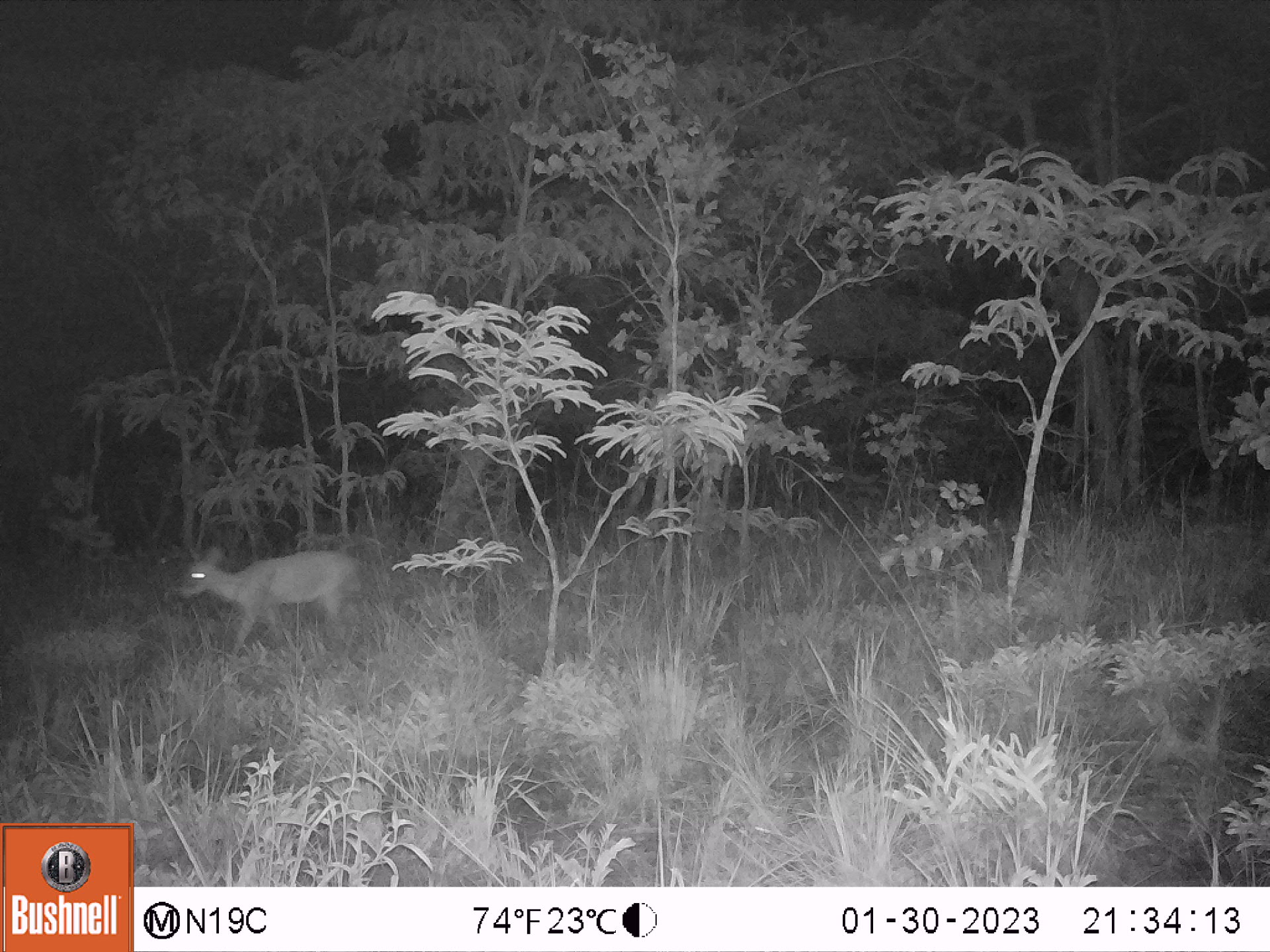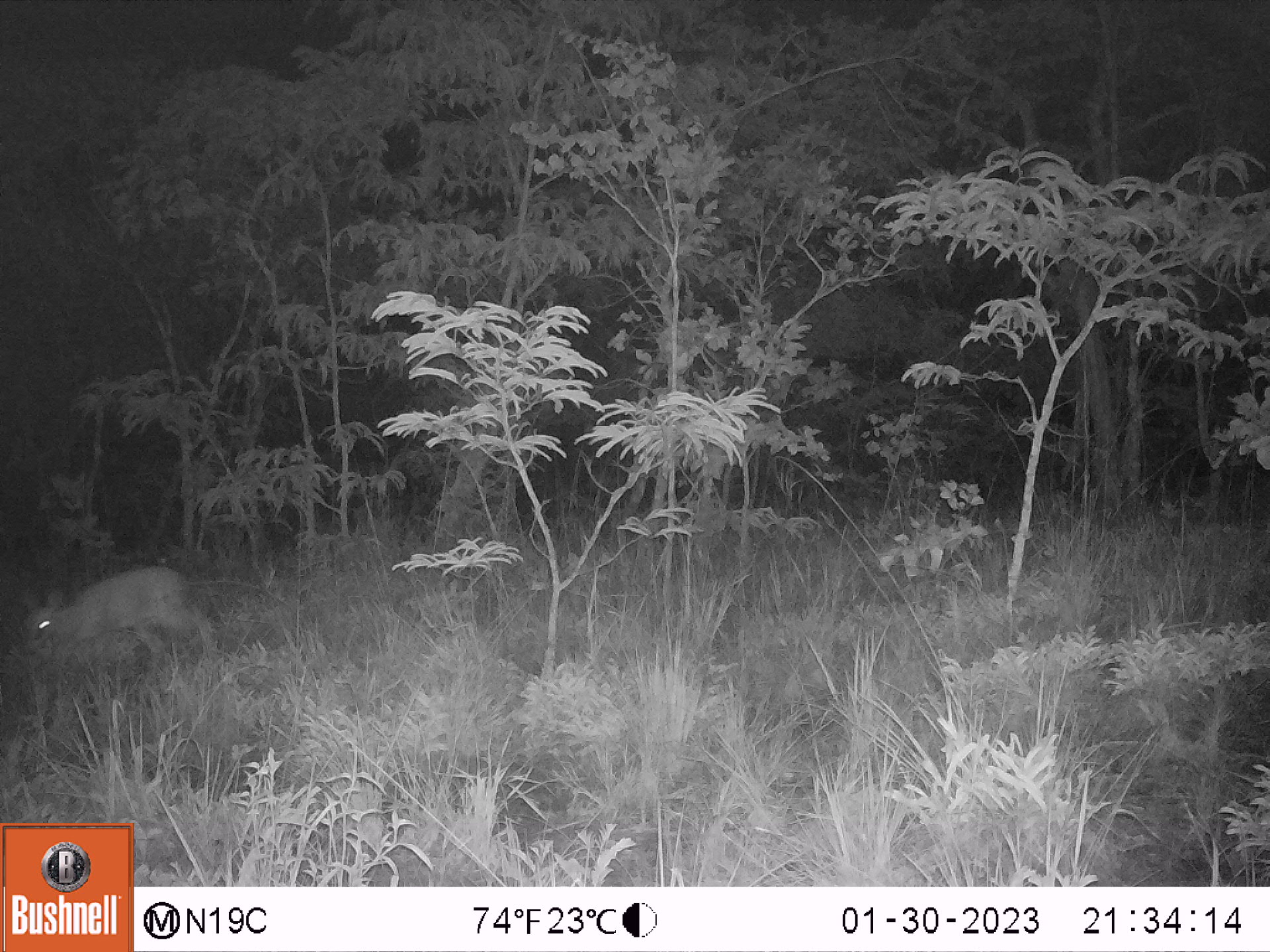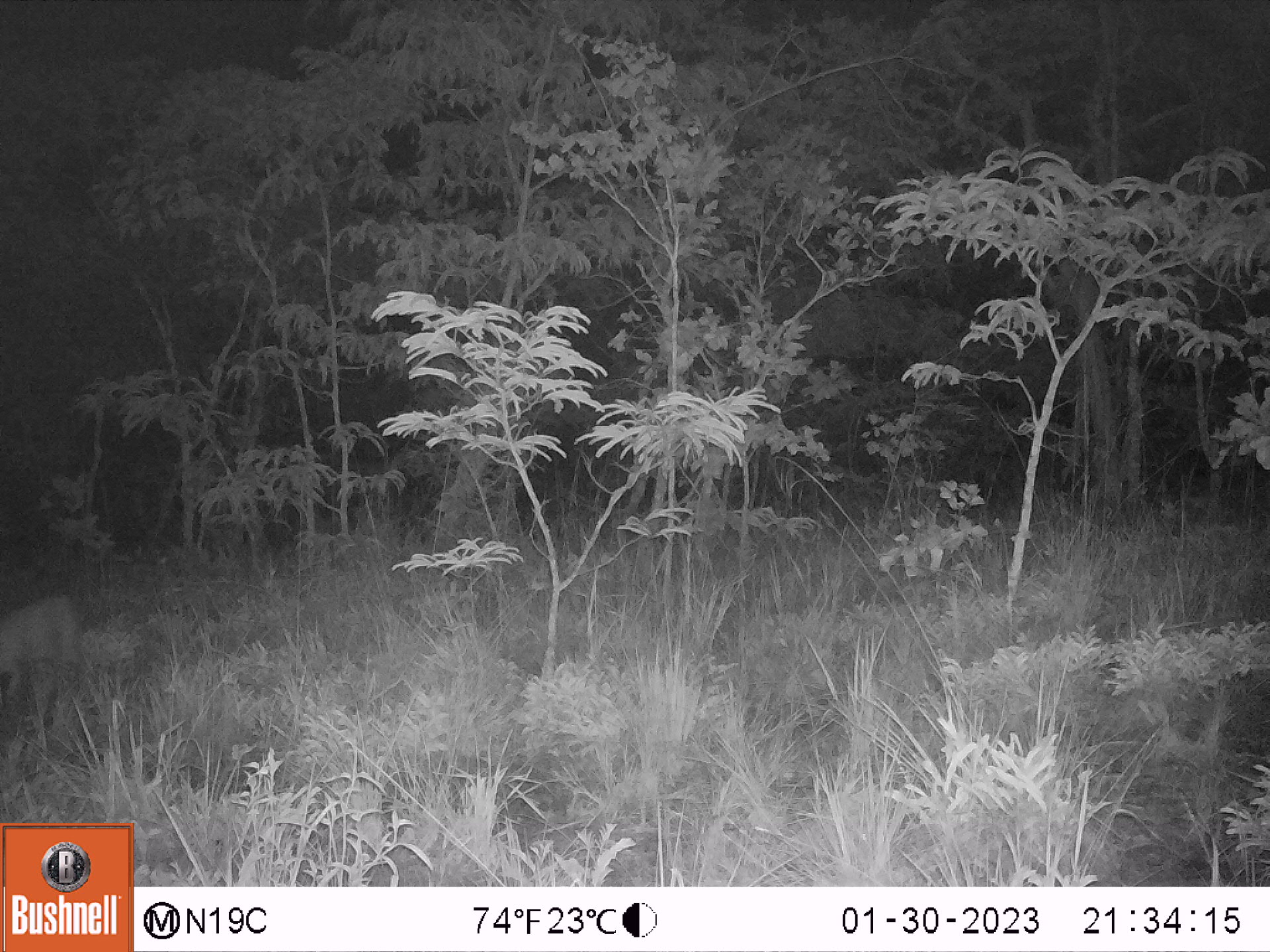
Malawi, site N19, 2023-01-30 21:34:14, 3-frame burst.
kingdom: Animalia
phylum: Chordata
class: Mammalia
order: Artiodactyla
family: Bovidae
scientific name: Antilopinae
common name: small antelope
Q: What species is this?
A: Small antelope (Antilopinae).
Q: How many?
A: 1.